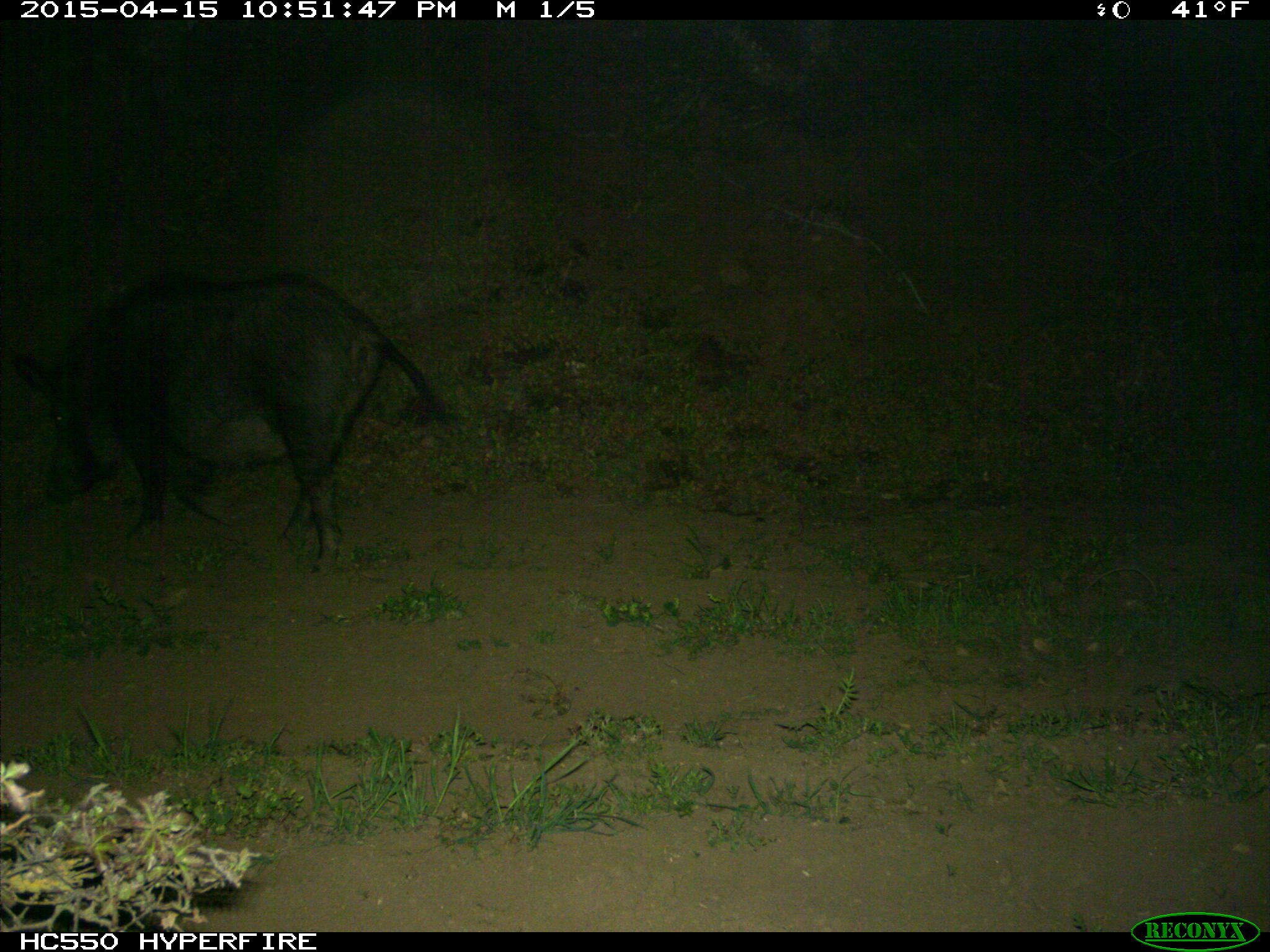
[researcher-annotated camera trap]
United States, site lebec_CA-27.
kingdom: Animalia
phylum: Chordata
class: Mammalia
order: Artiodactyla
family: Suidae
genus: Sus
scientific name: Sus scrofa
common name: wild boar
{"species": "Sus scrofa (wild boar)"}